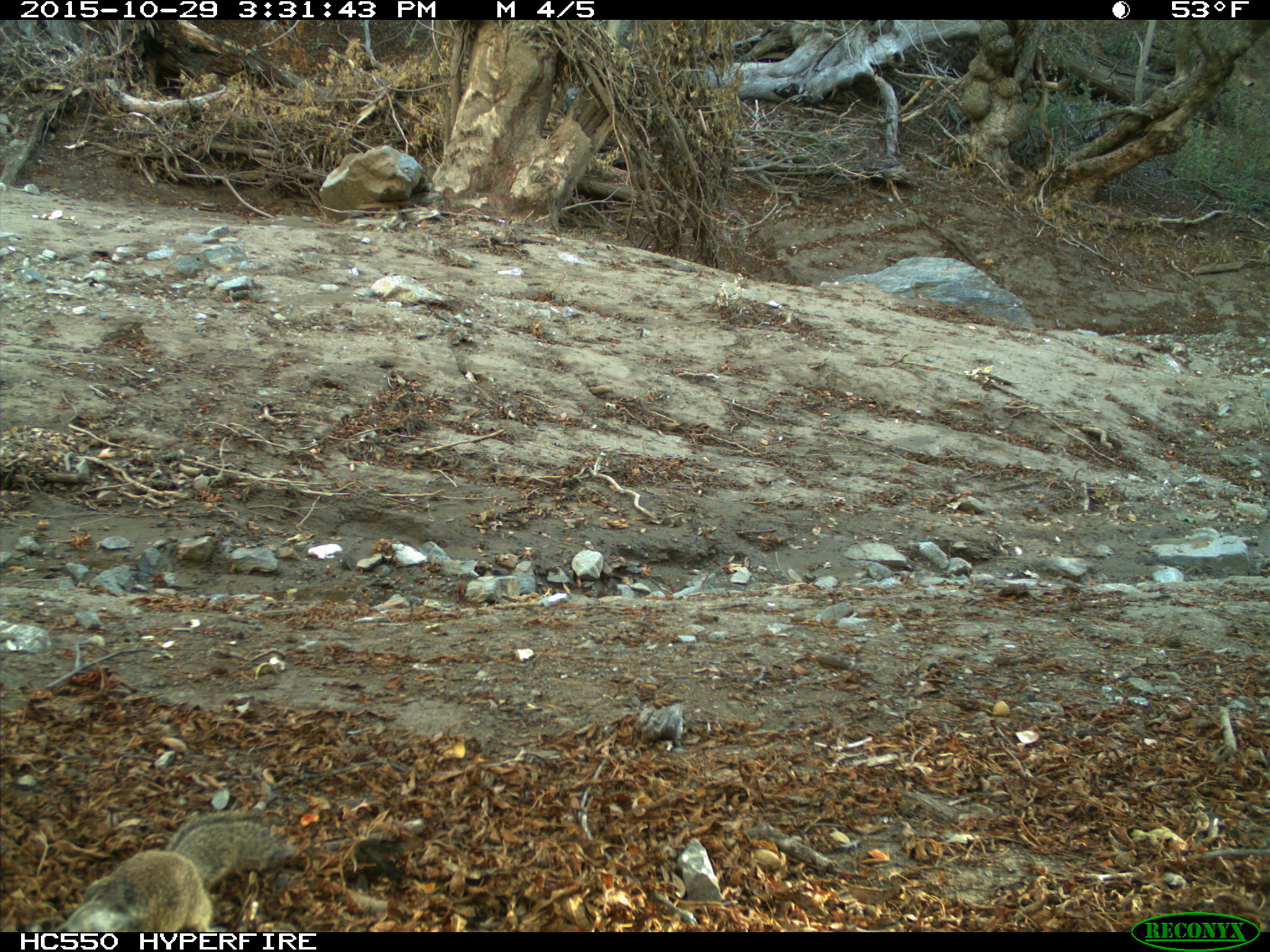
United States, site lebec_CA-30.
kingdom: Animalia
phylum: Chordata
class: Mammalia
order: Rodentia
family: Sciuridae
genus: Otospermophilus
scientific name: Otospermophilus beecheyi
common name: california ground squirrel